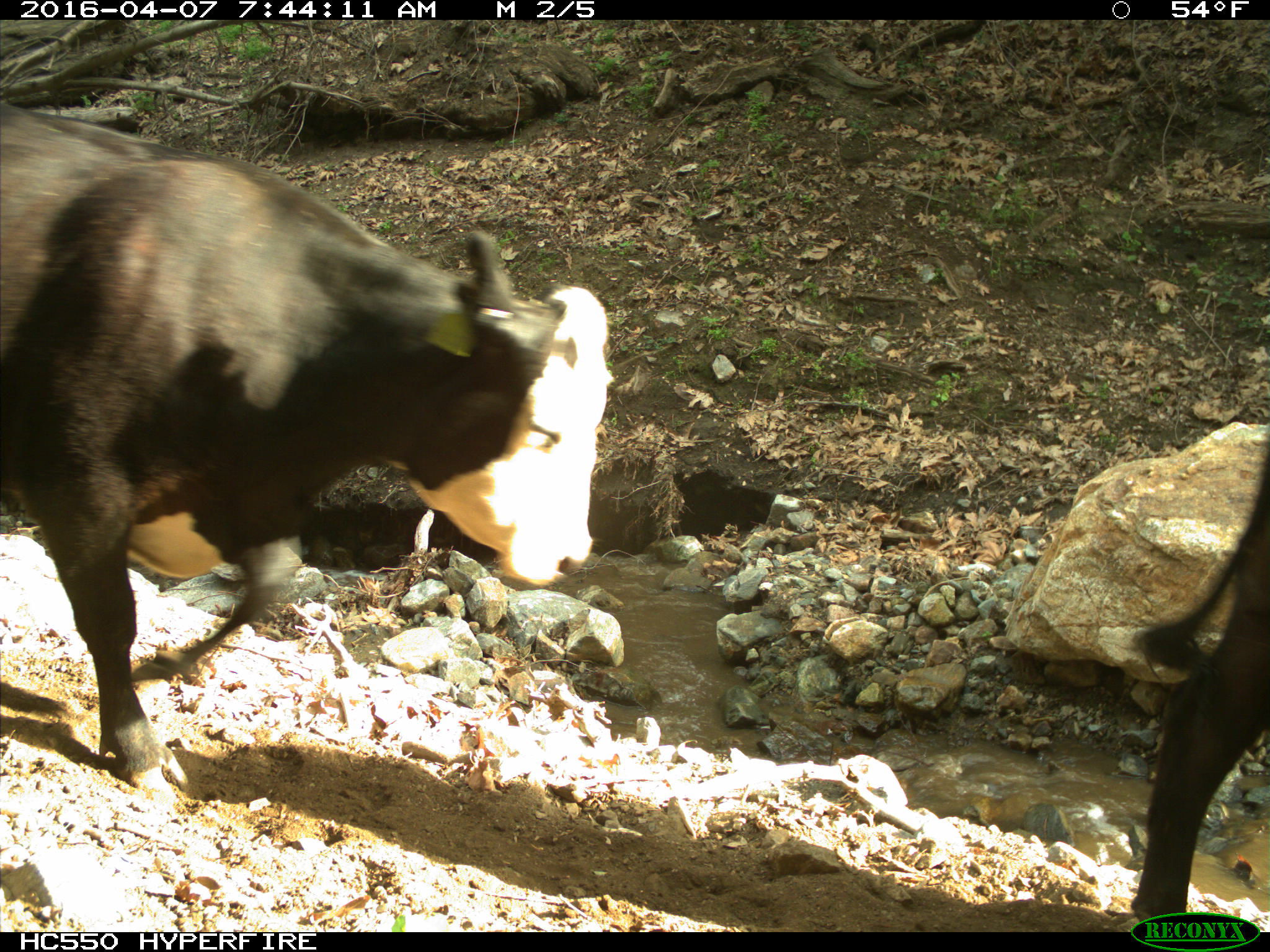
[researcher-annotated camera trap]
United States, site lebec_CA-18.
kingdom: Animalia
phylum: Chordata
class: Mammalia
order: Artiodactyla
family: Bovidae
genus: Bos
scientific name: Bos taurus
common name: domestic cow